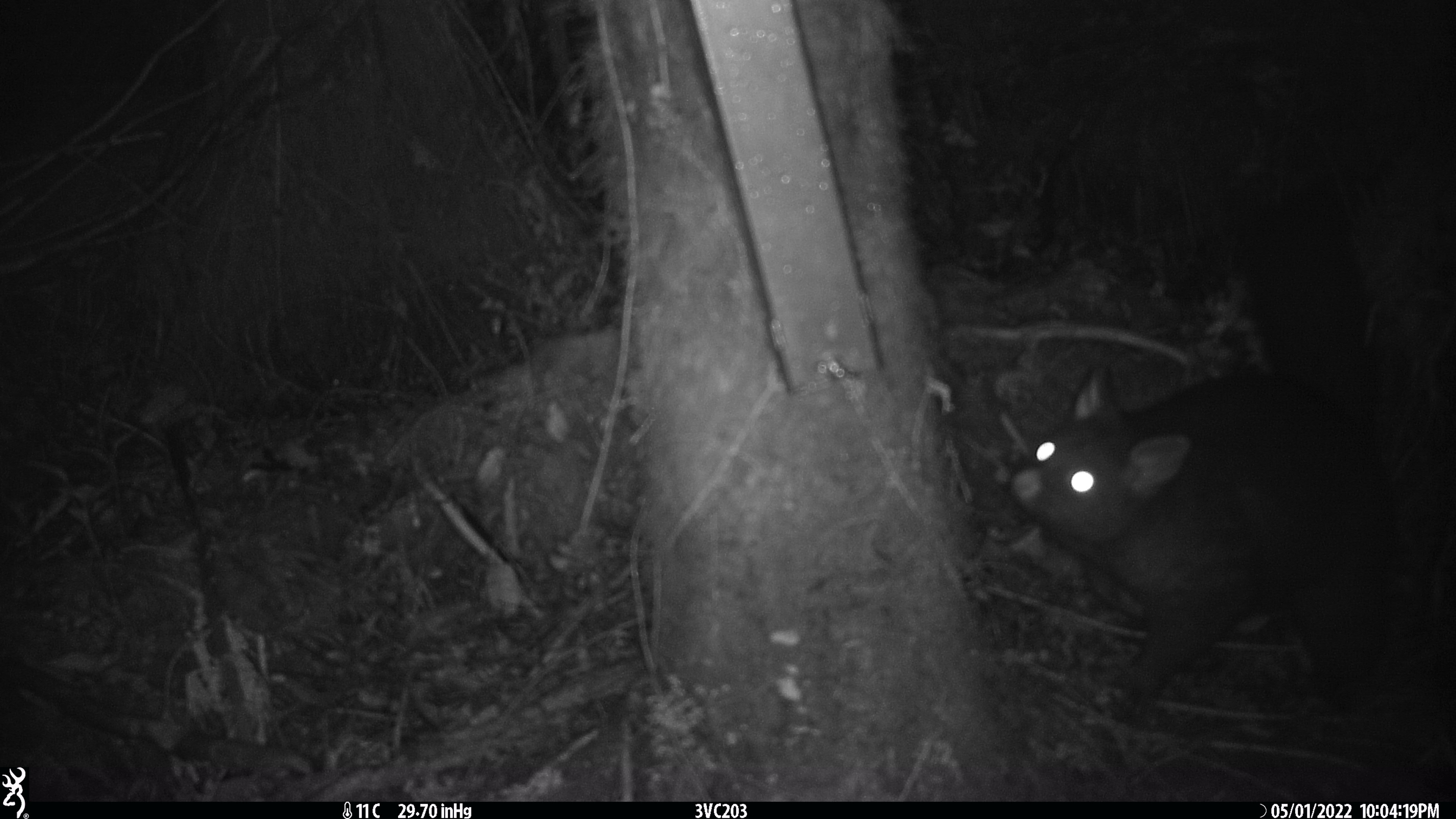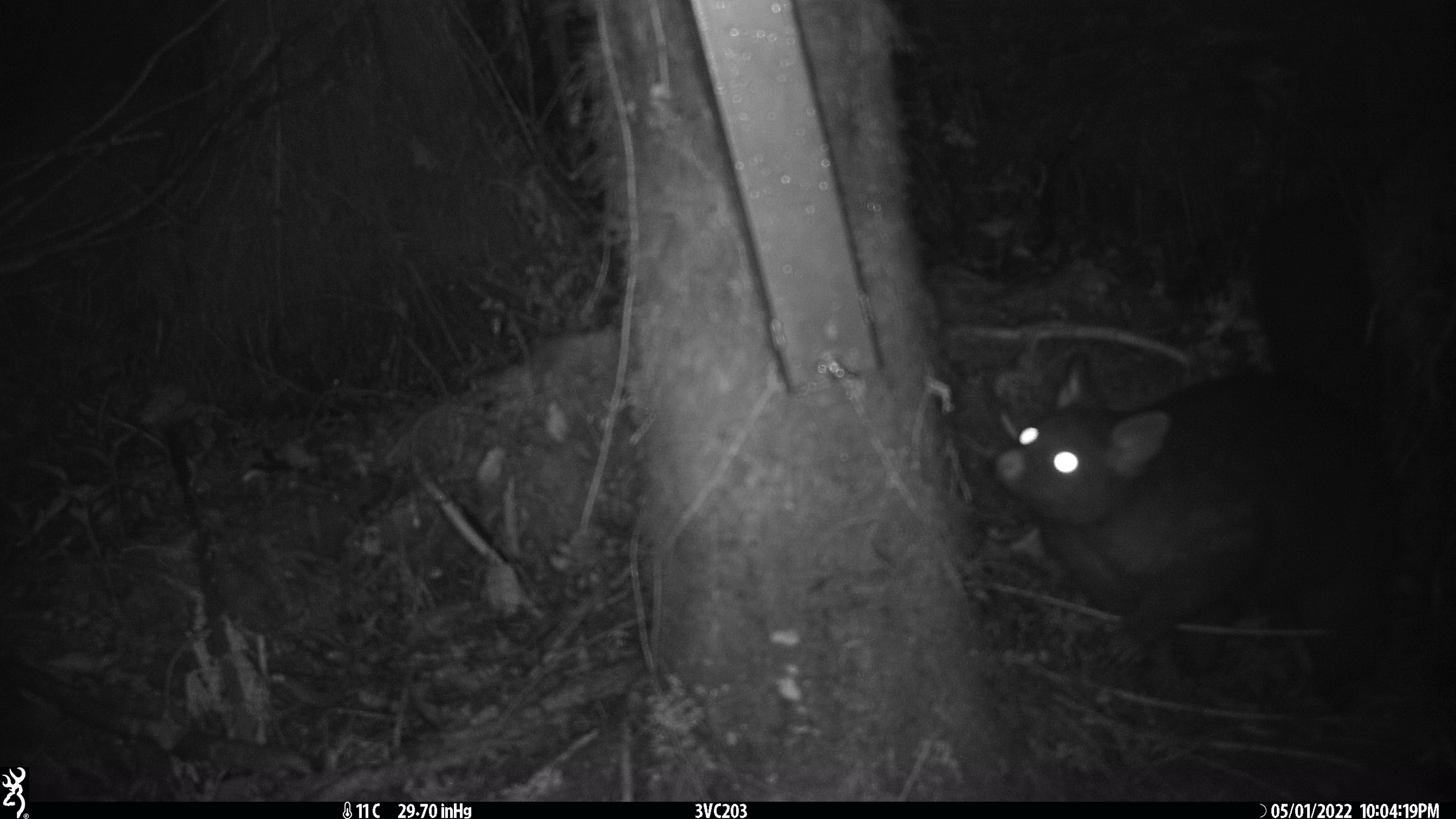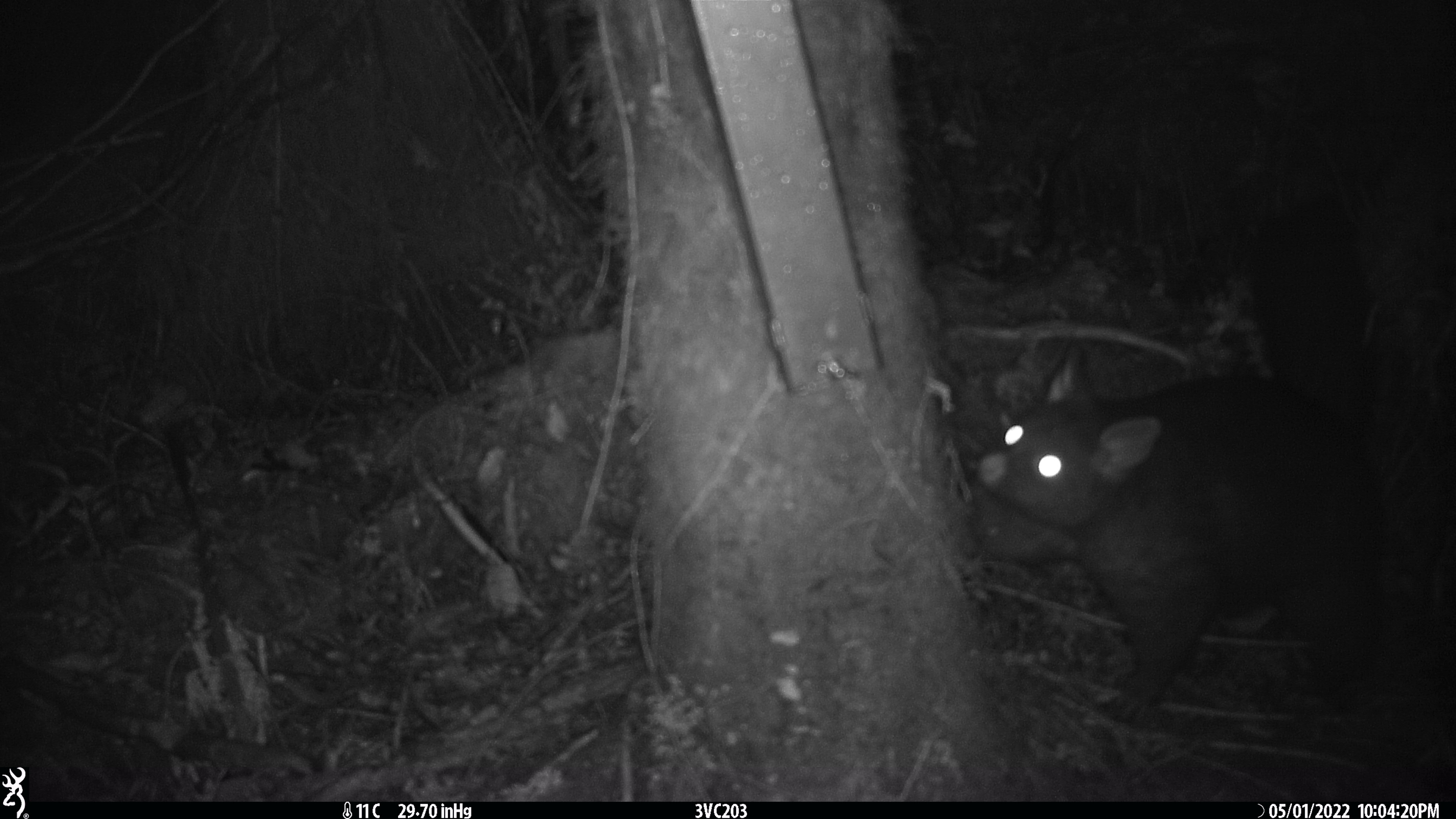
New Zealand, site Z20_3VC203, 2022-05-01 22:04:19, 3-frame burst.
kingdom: Animalia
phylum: Chordata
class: Mammalia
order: Diprotodontia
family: Phalangeridae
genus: Trichosurus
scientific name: Trichosurus vulpecula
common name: common brushtail possum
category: possum